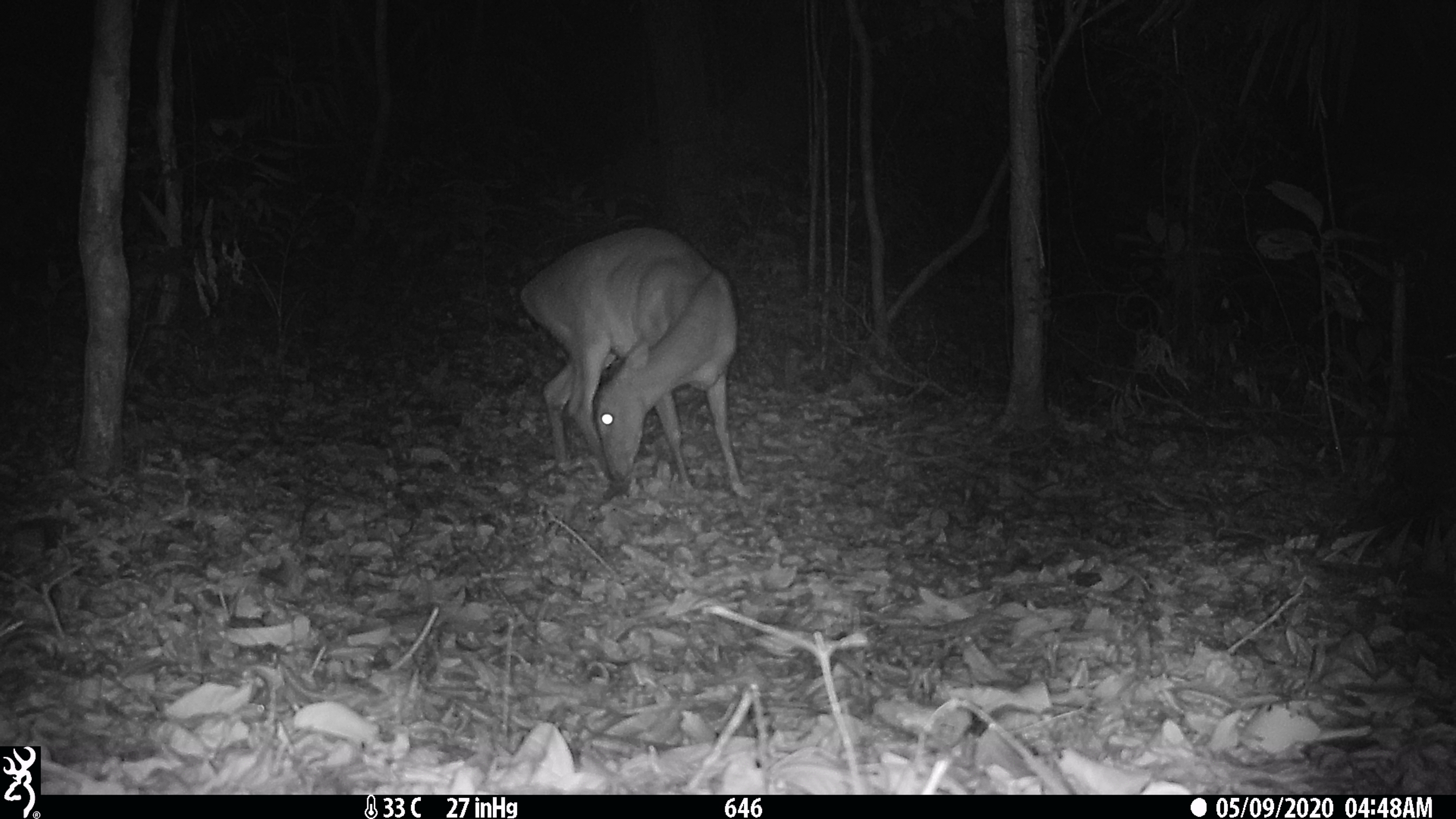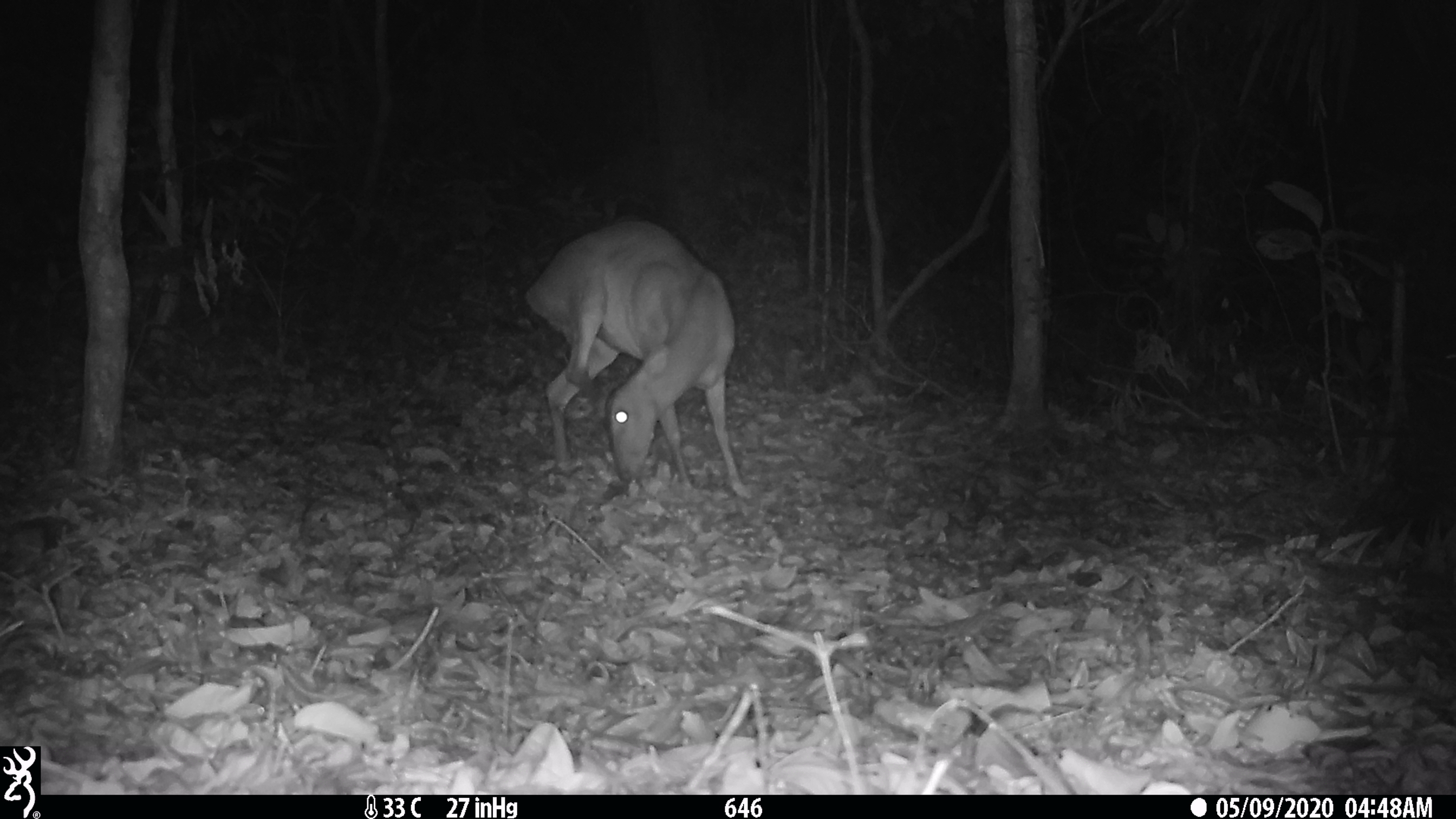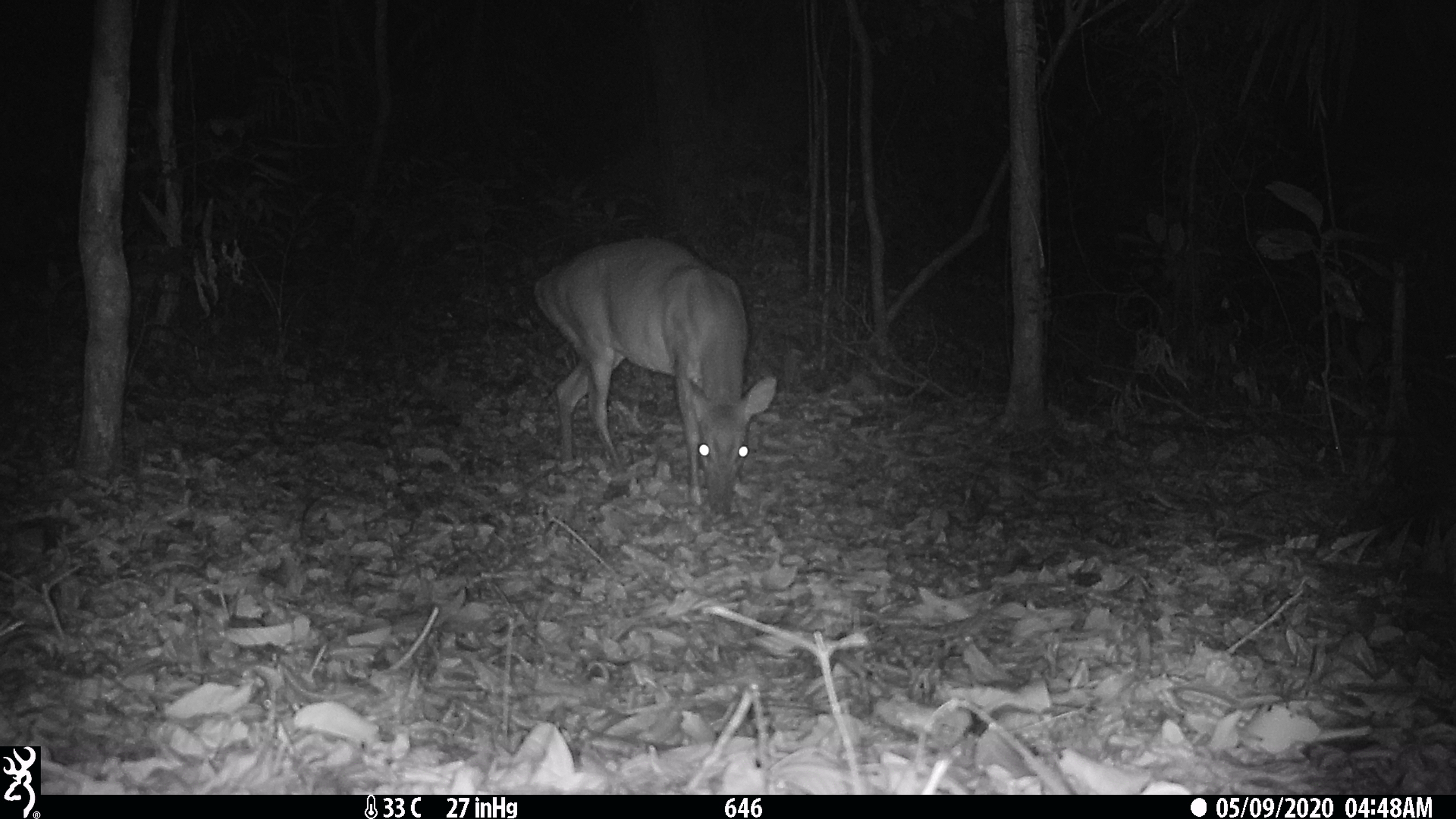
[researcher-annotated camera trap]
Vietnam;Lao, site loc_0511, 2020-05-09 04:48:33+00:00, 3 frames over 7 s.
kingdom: Animalia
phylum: Chordata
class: Mammalia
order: Artiodactyla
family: Cervidae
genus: Muntiacus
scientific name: Muntiacus vuquangensis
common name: large-antlered muntjac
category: large antlered muntjac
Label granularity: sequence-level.